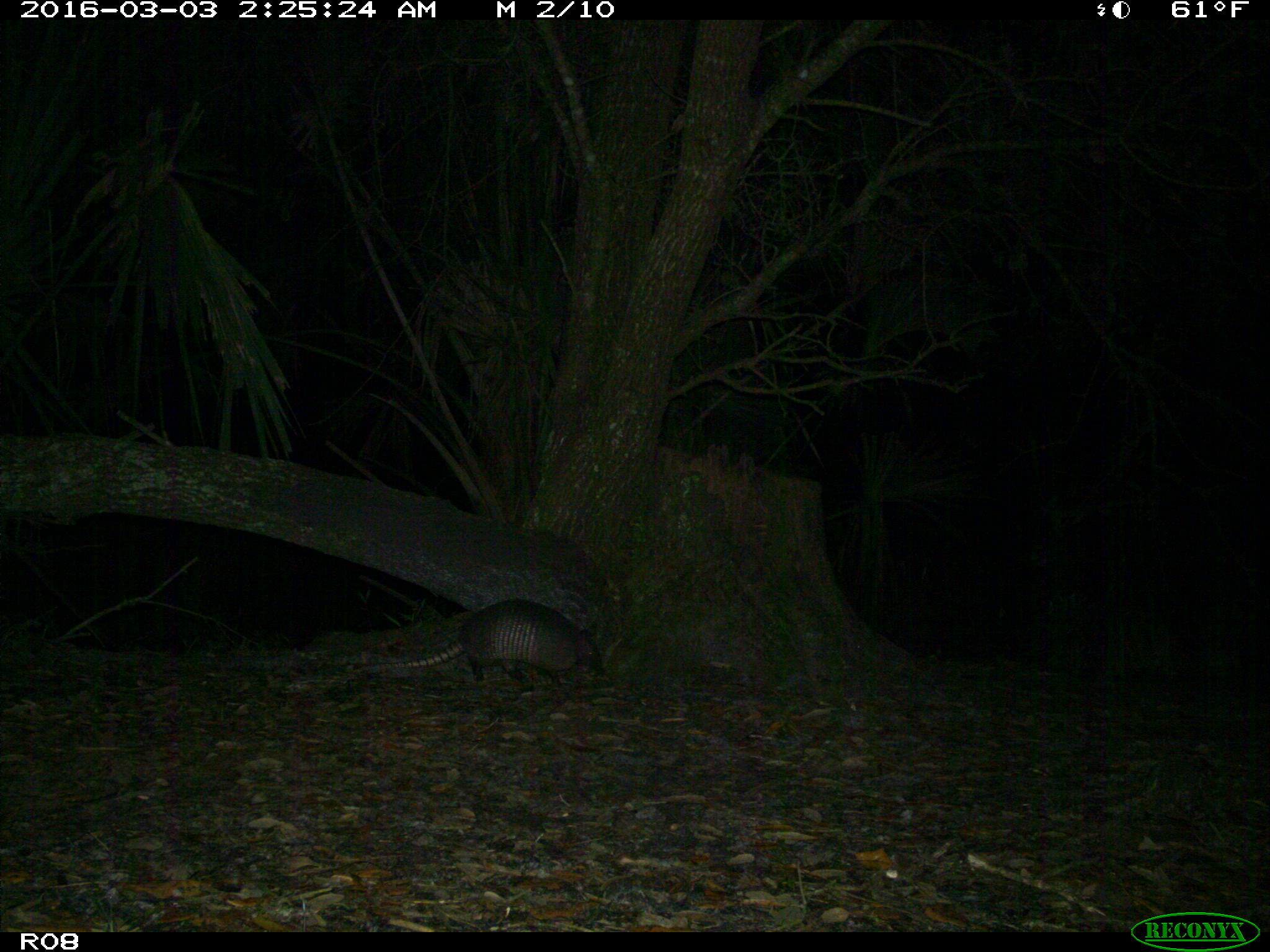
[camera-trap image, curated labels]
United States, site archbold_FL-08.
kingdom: Animalia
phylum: Chordata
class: Mammalia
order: Cingulata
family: Dasypodidae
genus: Dasypus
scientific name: Dasypus novemcinctus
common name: nine-banded armadillo